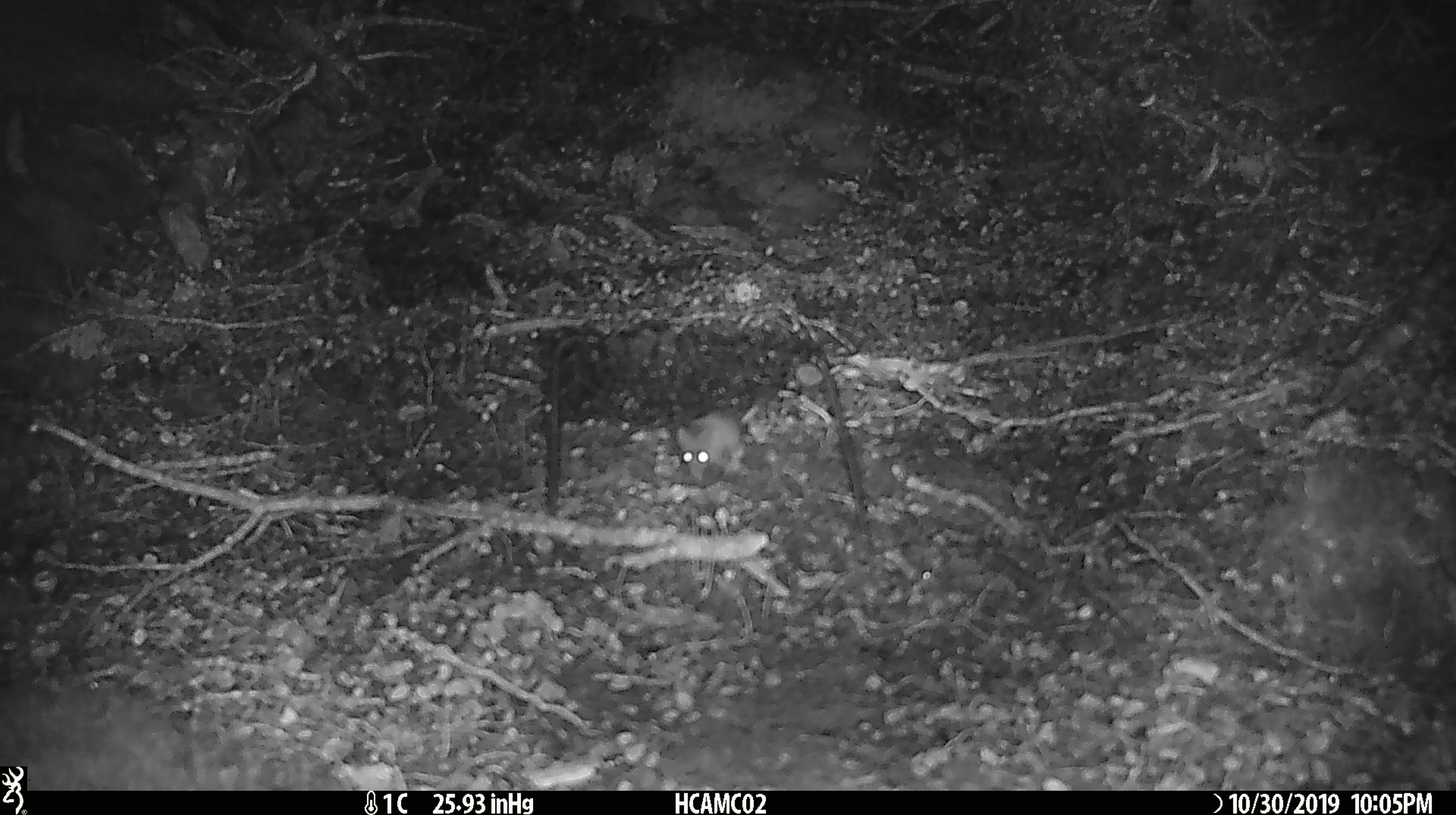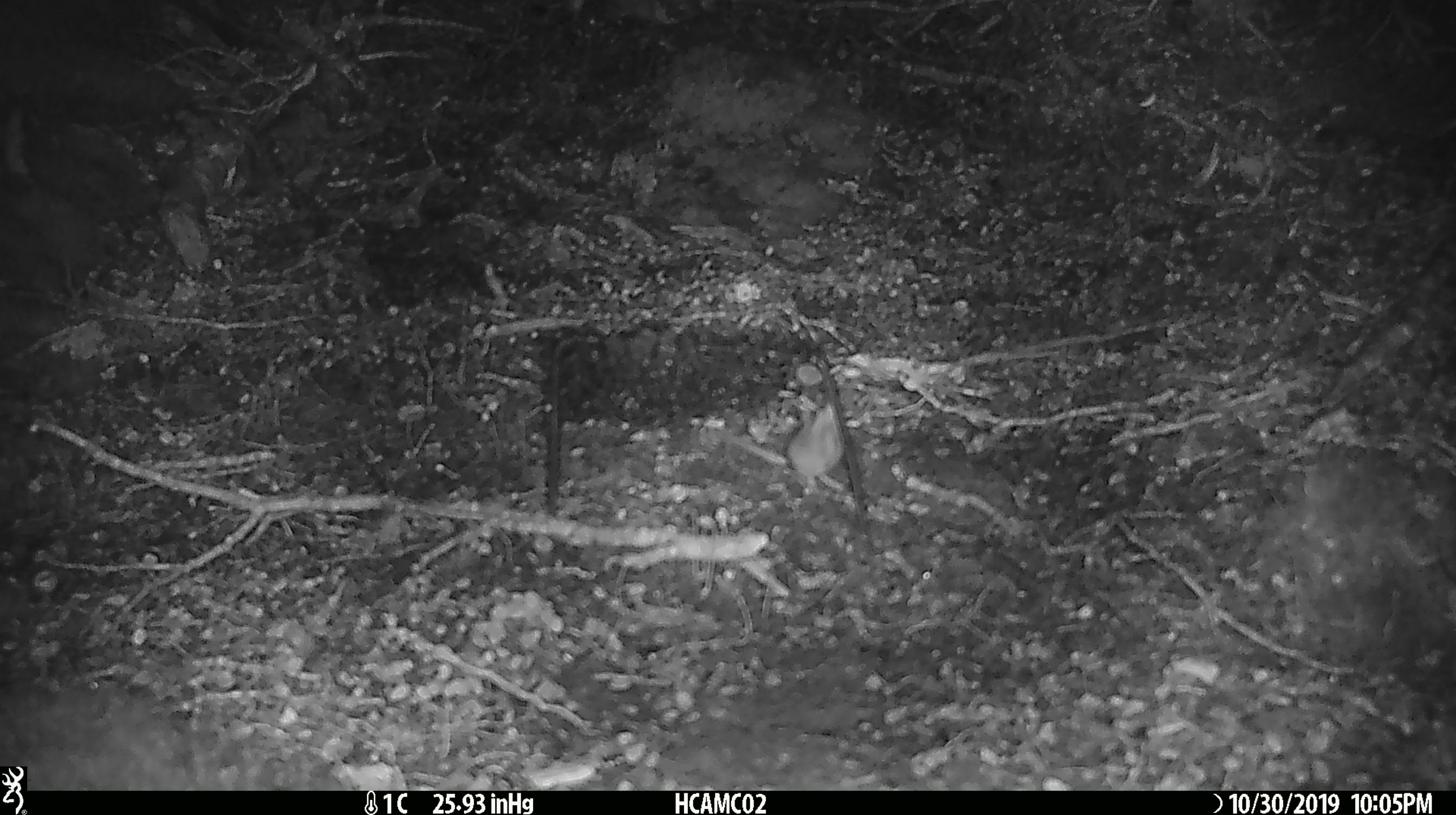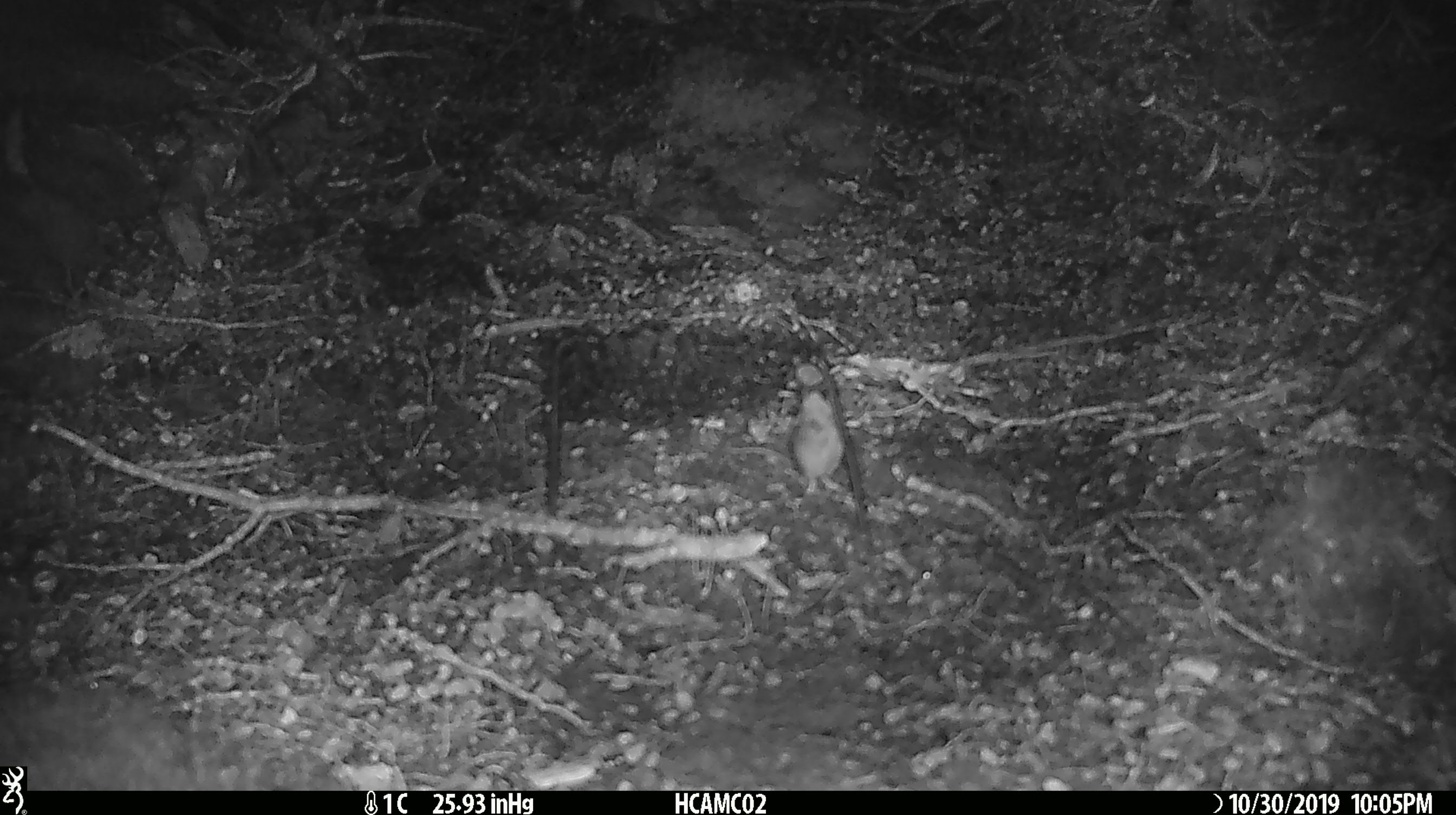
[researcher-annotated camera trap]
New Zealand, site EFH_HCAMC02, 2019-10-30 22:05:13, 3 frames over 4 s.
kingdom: Animalia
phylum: Chordata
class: Mammalia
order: Rodentia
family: Muridae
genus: Mus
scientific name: Mus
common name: mouse